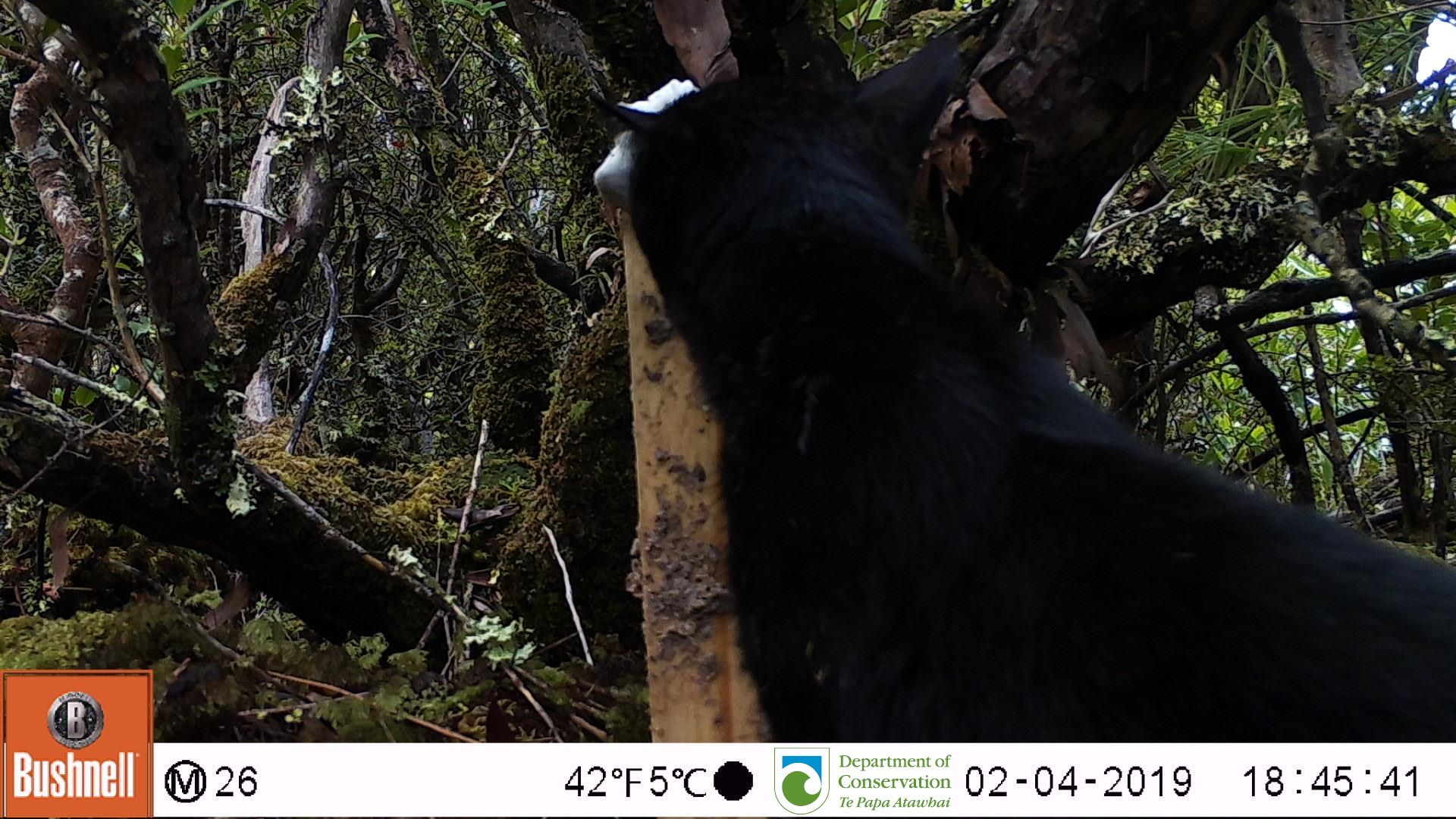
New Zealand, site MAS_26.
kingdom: Animalia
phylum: Chordata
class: Mammalia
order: Carnivora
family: Felidae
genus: Felis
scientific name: Felis catus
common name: domestic cat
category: cat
Cat (domestic cat) (Felis catus).